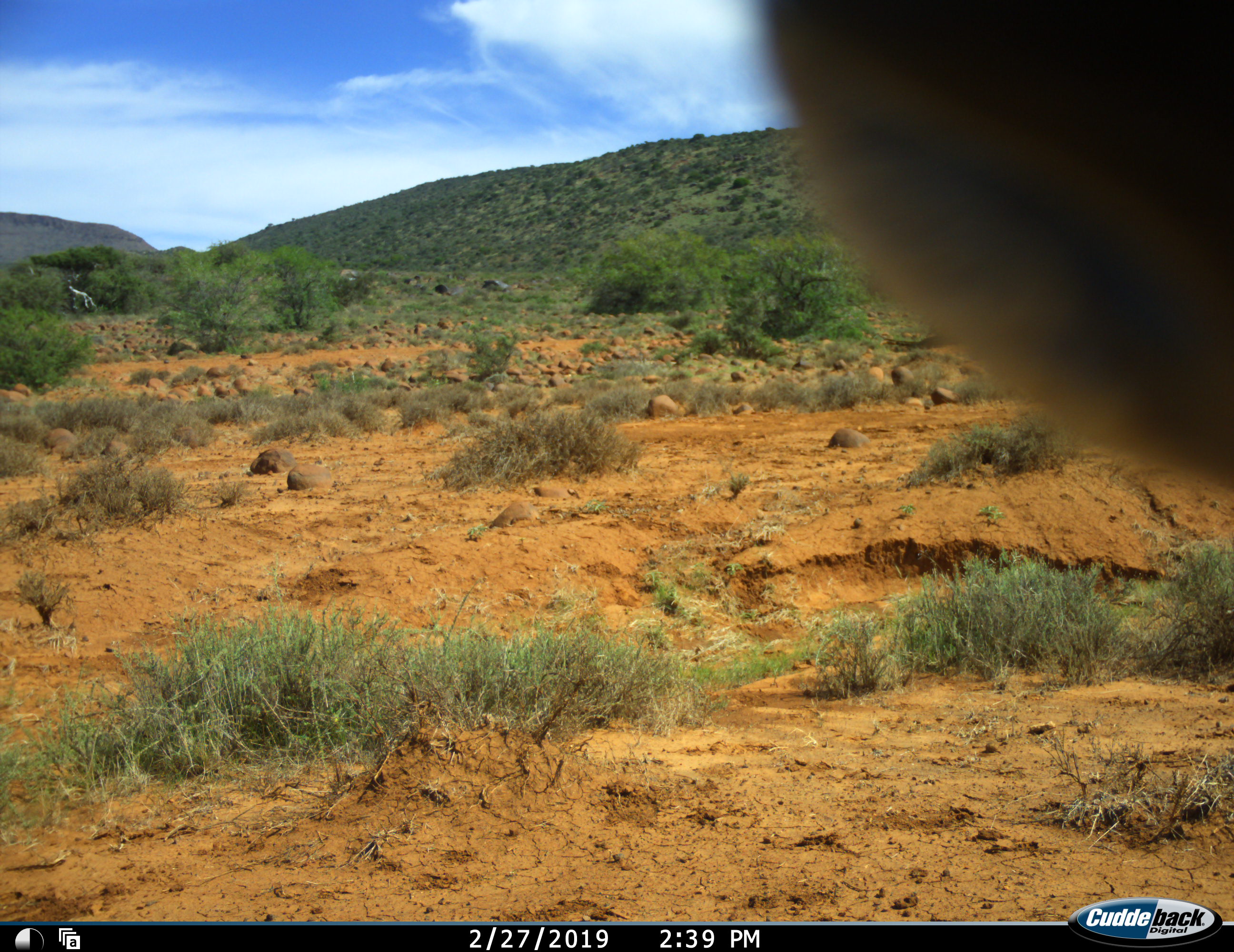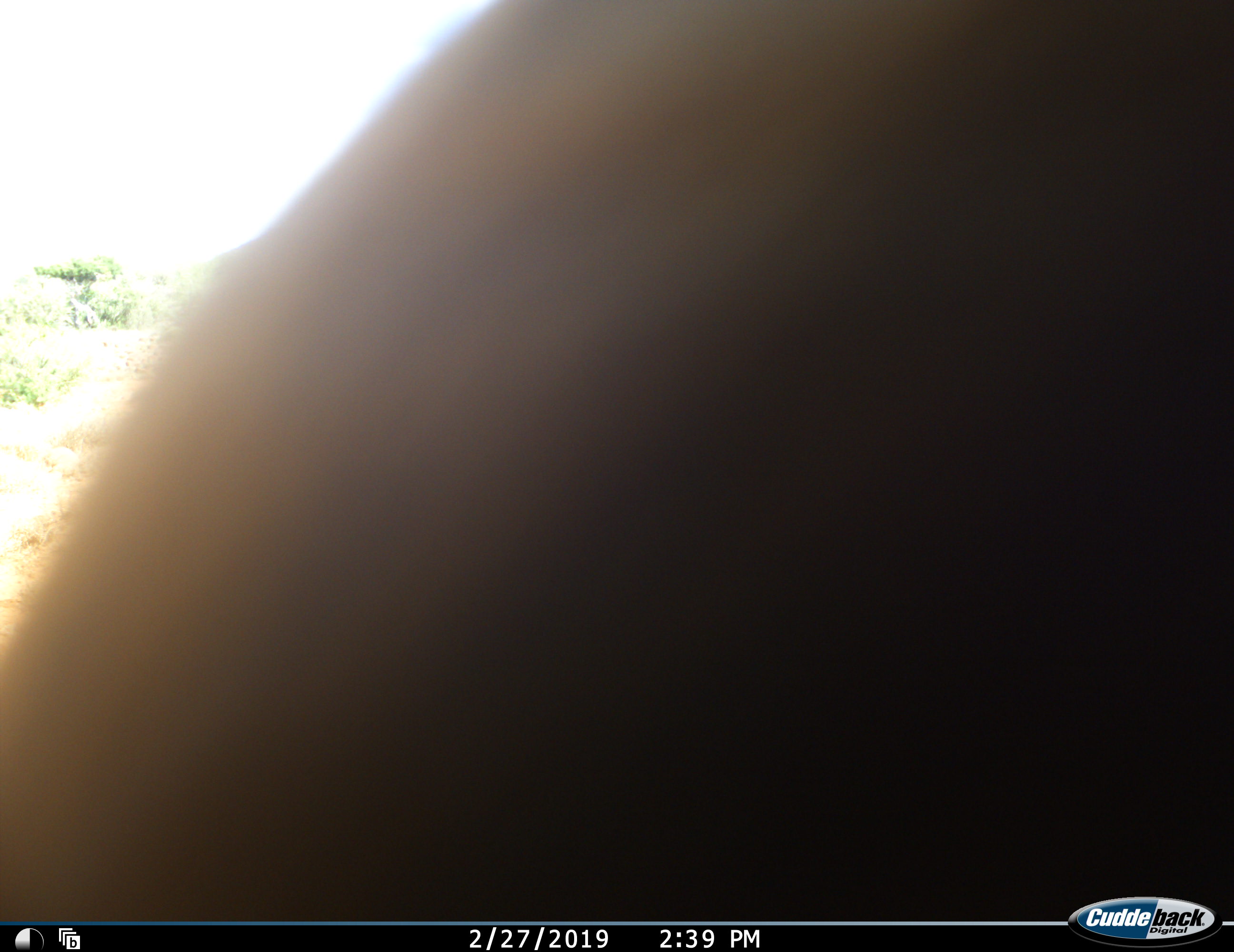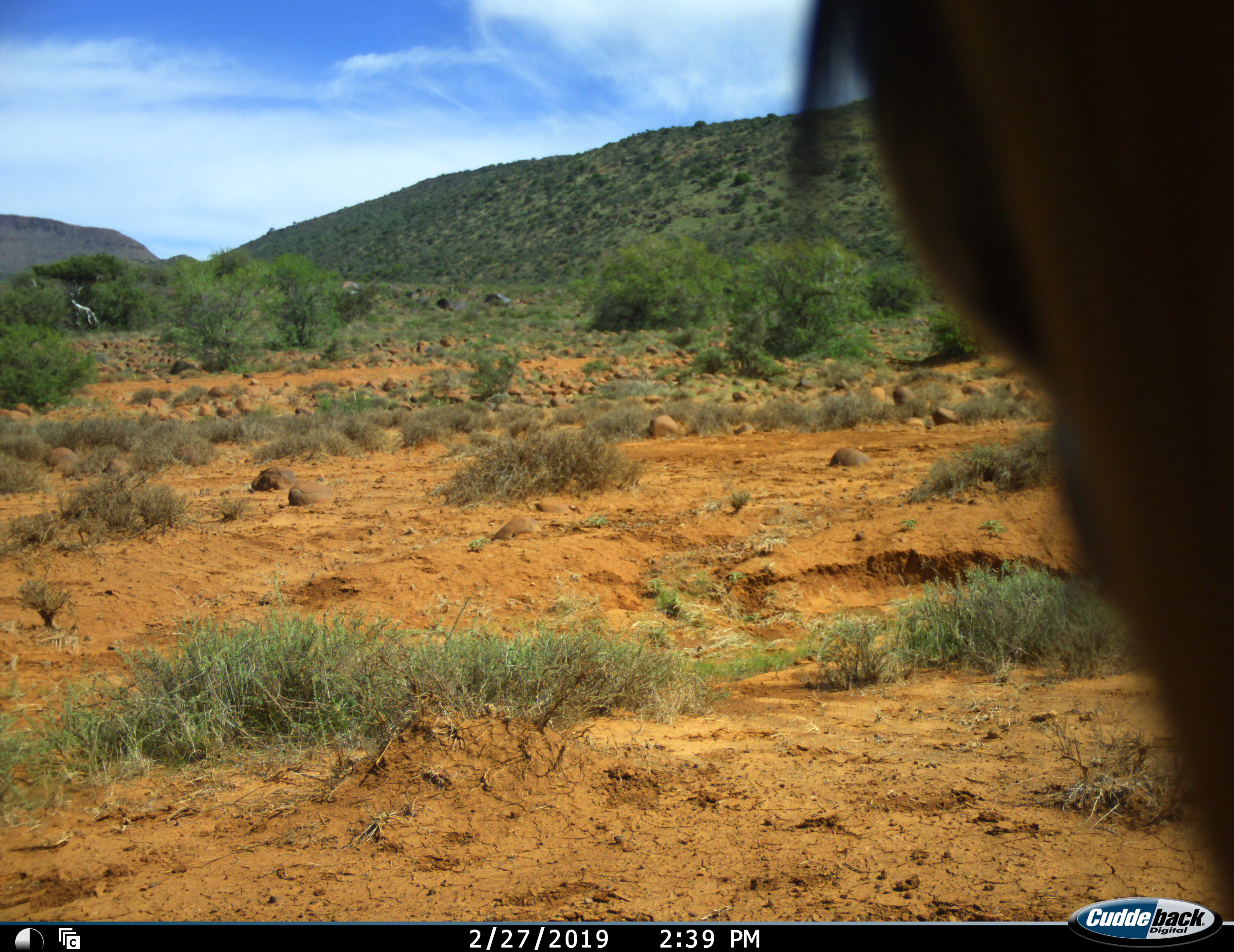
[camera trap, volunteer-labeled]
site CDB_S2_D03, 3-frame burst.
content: unidentified animal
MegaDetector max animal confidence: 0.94